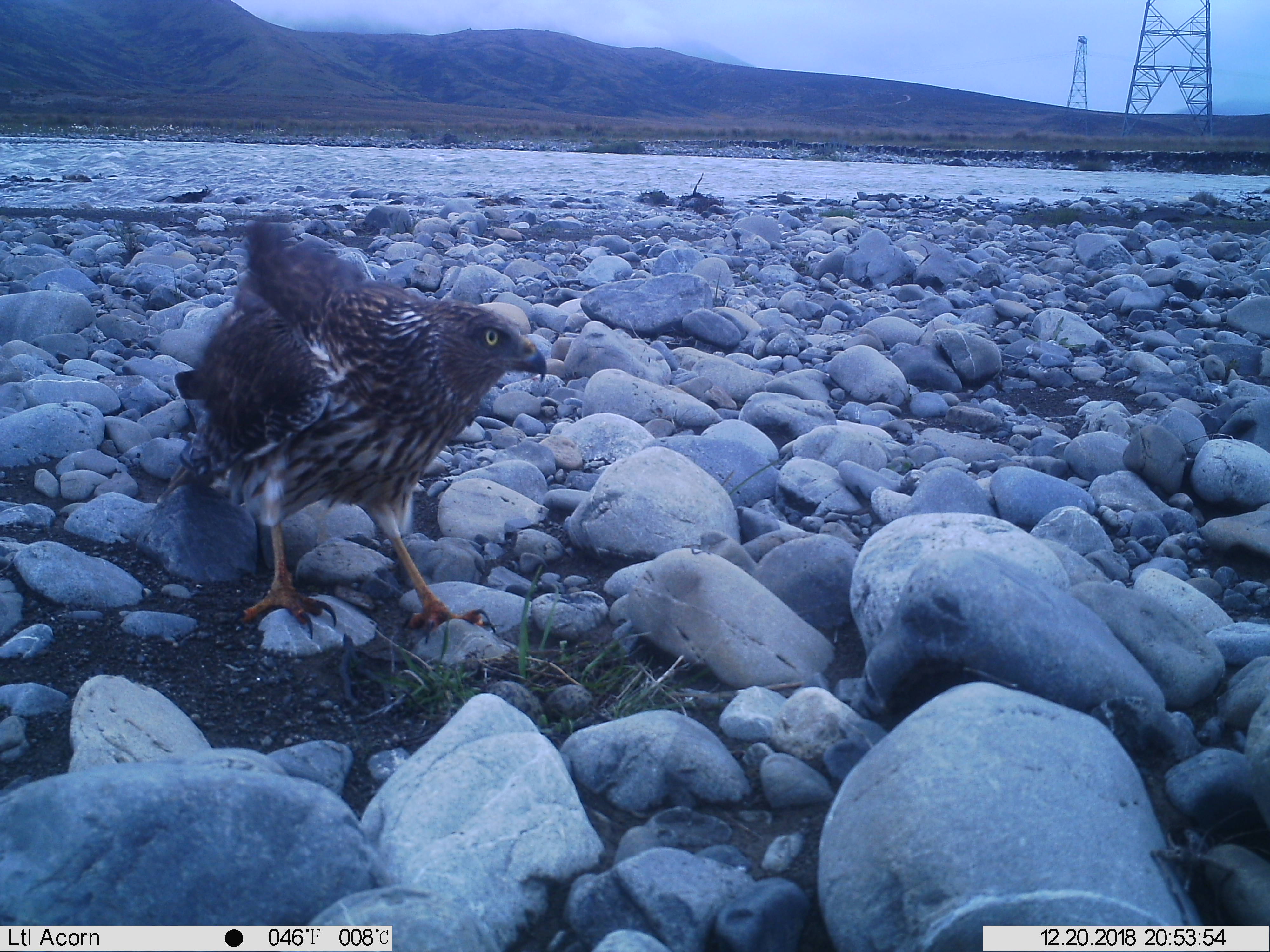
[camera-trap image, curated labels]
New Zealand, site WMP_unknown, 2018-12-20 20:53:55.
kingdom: Animalia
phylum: Chordata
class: Aves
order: Accipitriformes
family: Accipitridae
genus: Circus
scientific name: Circus approximans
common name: swamp harrier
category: harrier